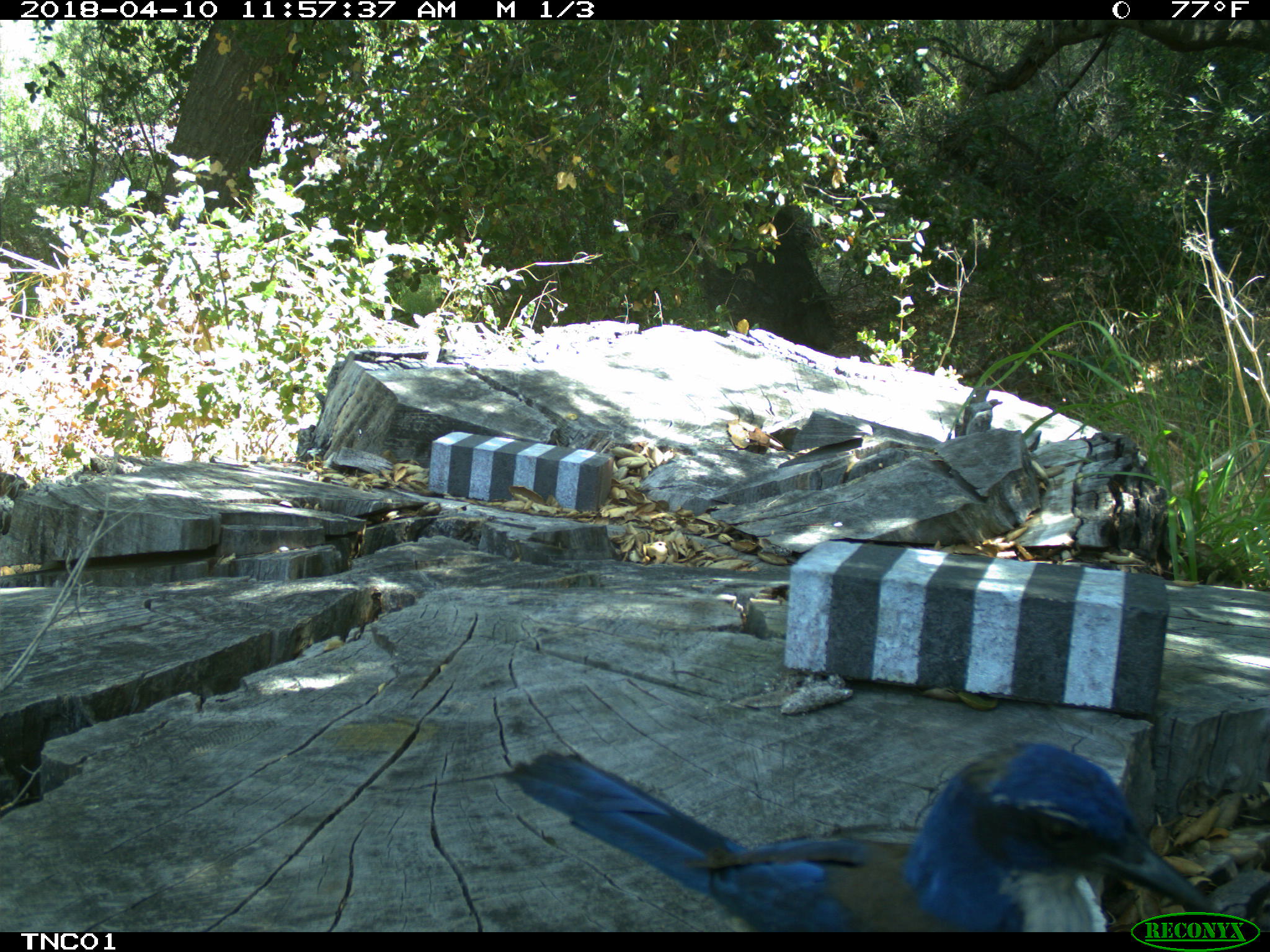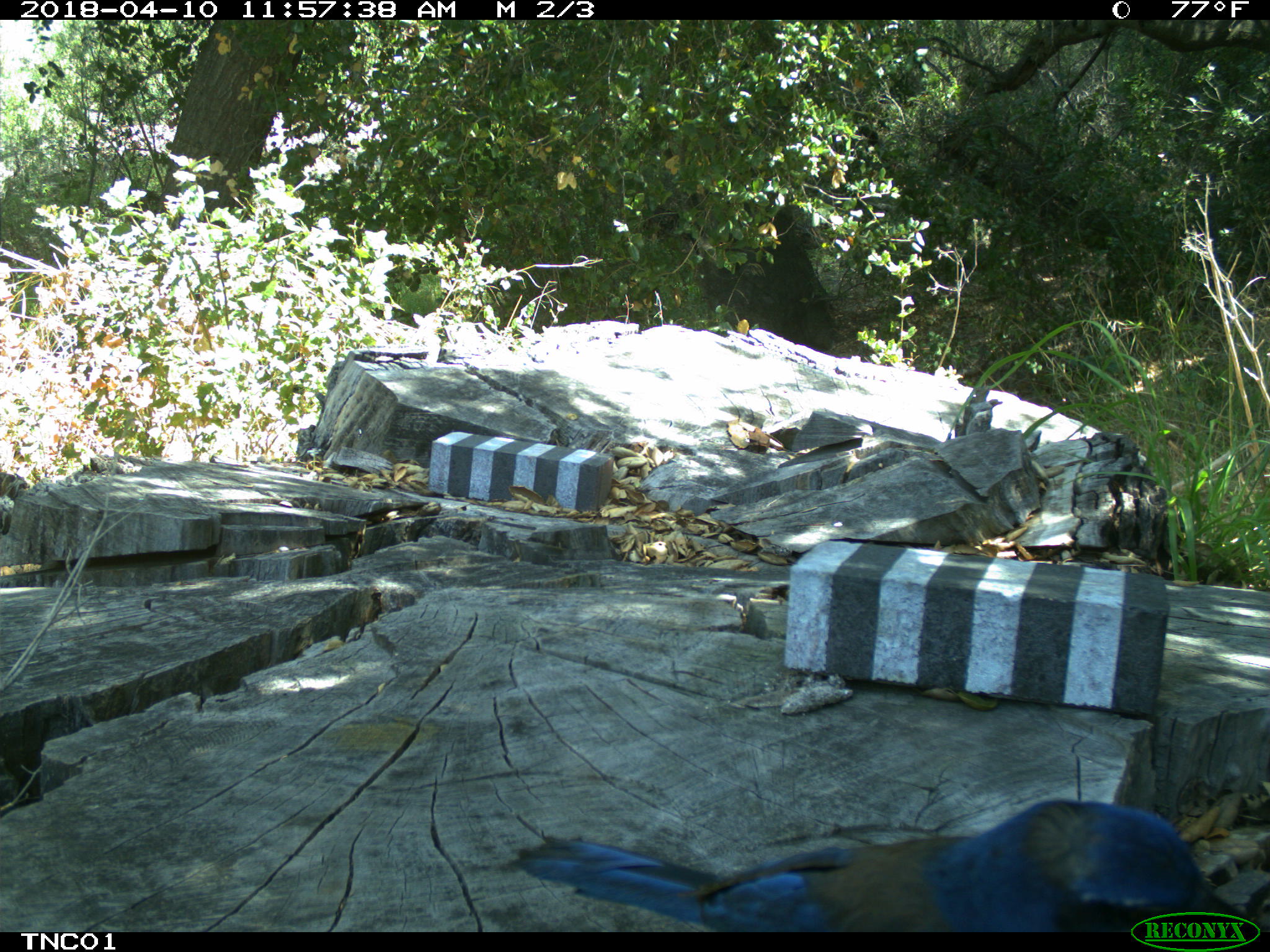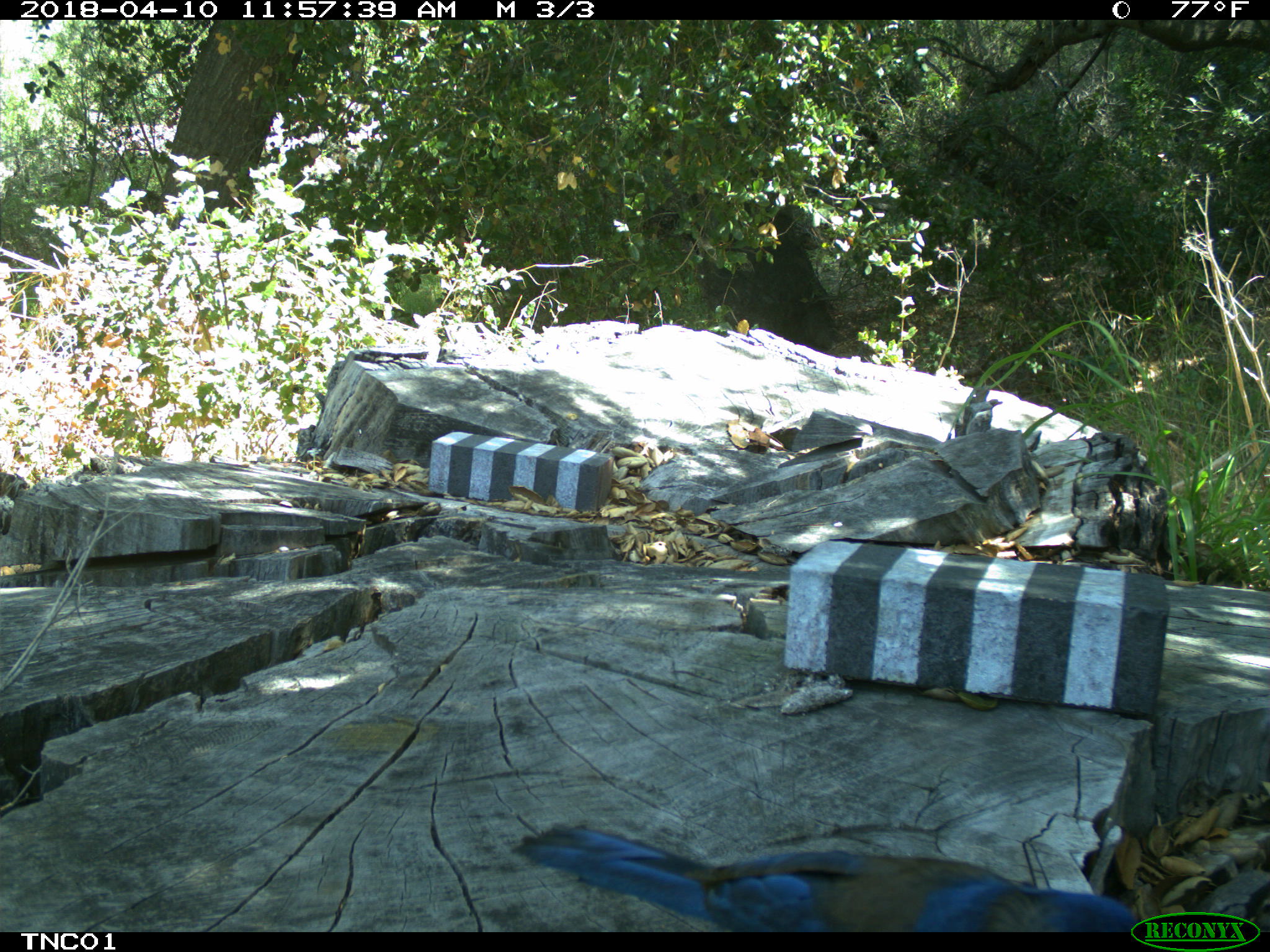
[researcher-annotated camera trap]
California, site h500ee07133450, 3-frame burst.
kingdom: Animalia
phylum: Chordata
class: Aves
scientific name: Aves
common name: bird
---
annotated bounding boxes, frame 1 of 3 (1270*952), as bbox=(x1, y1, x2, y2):
bird: bbox=(503, 738, 1222, 932)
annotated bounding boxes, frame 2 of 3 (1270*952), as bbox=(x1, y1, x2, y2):
bird: bbox=(517, 799, 1245, 932)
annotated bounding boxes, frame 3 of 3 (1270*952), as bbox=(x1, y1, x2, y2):
bird: bbox=(512, 819, 1147, 931)